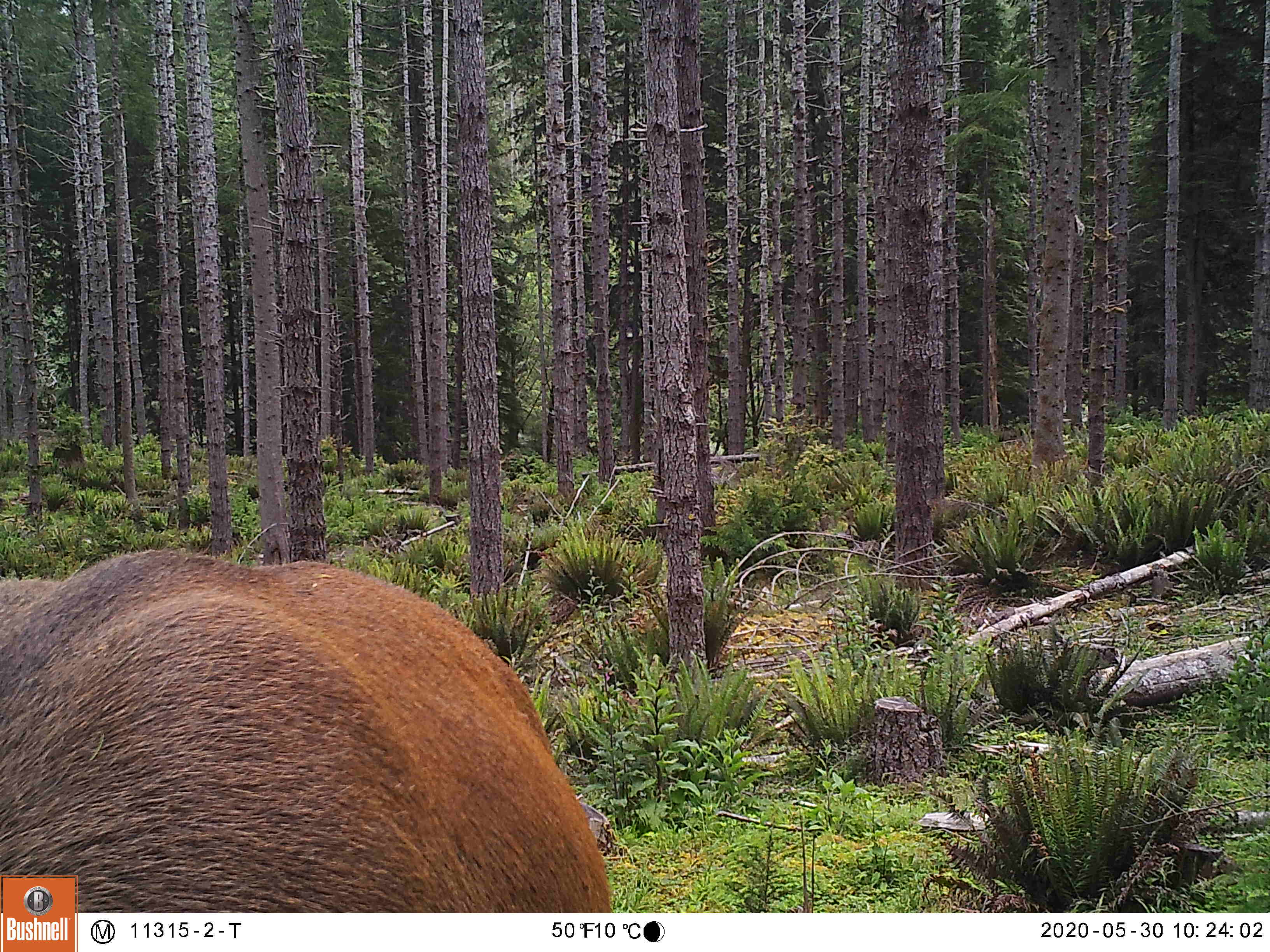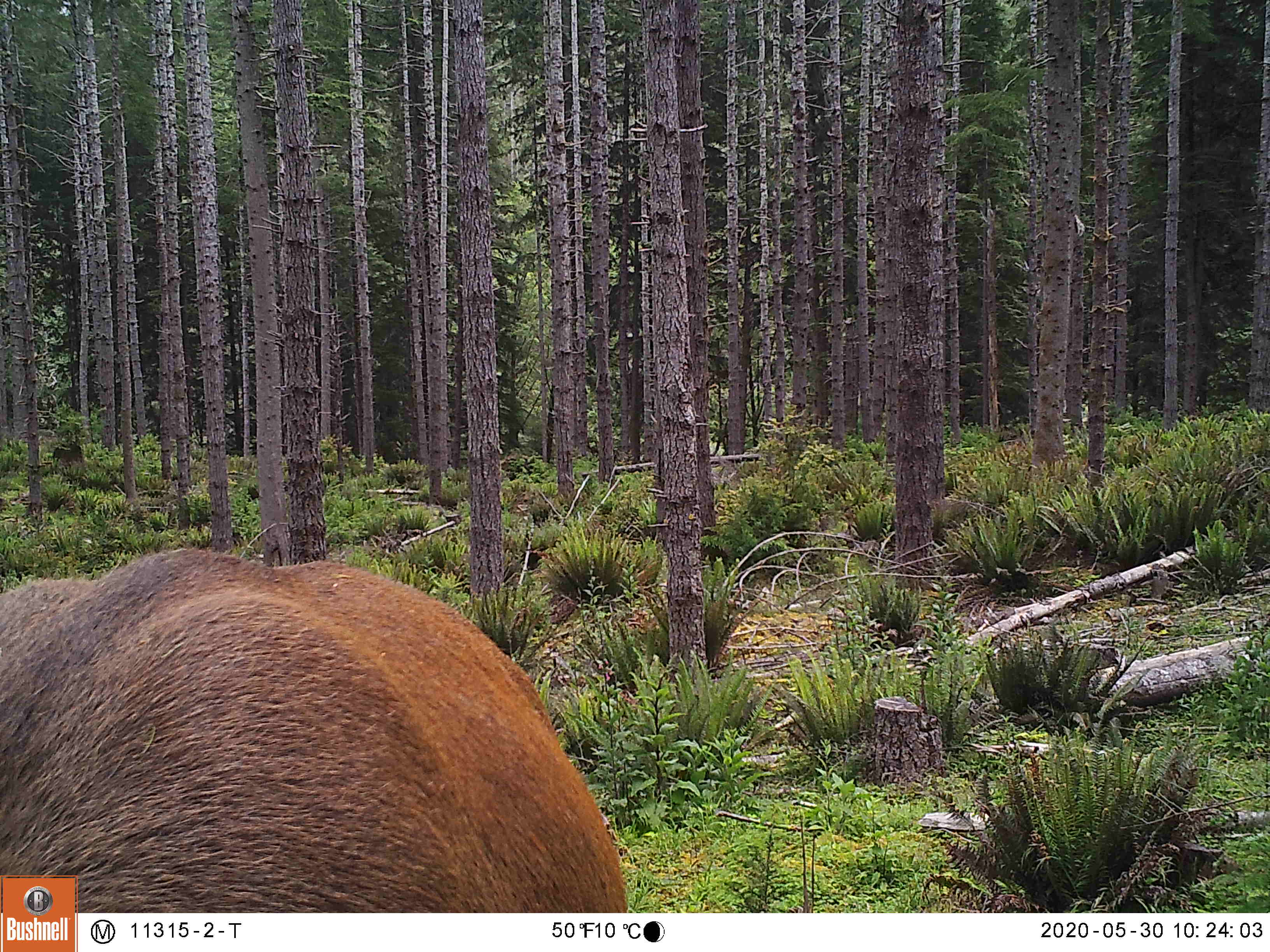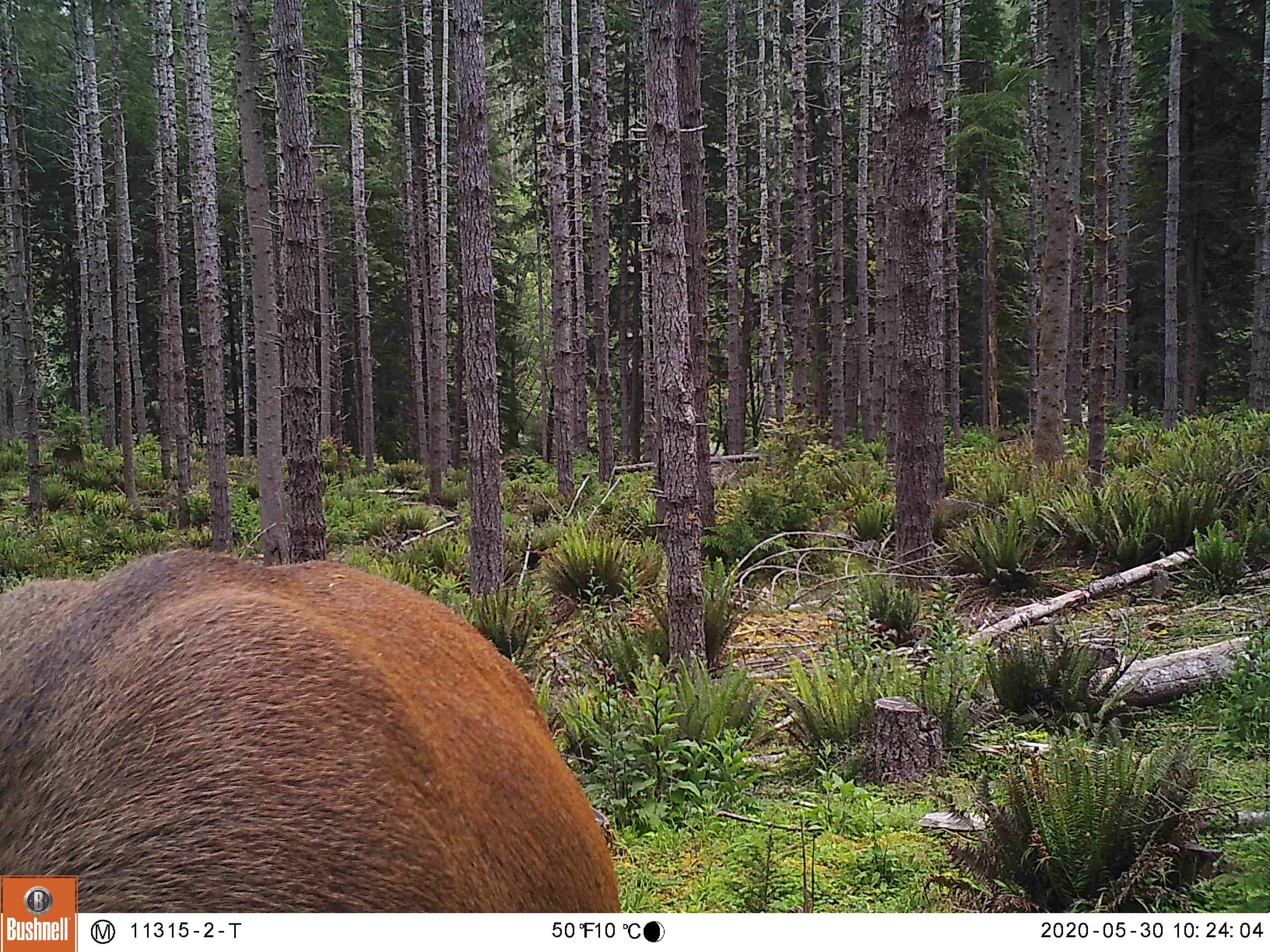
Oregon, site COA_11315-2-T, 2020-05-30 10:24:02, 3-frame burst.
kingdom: Animalia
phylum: Chordata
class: Mammalia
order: Artiodactyla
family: Cervidae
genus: Cervus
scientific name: Cervus canadensis roosevelti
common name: roosevelt elk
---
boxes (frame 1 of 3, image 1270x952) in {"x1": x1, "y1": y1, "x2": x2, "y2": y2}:
roosevelt elk: {"x1": 7, "y1": 536, "x2": 602, "y2": 869}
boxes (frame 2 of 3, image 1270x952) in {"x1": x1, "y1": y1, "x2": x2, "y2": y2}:
roosevelt elk: {"x1": 3, "y1": 527, "x2": 627, "y2": 867}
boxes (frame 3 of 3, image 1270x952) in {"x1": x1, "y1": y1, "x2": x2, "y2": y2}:
roosevelt elk: {"x1": 0, "y1": 534, "x2": 611, "y2": 869}